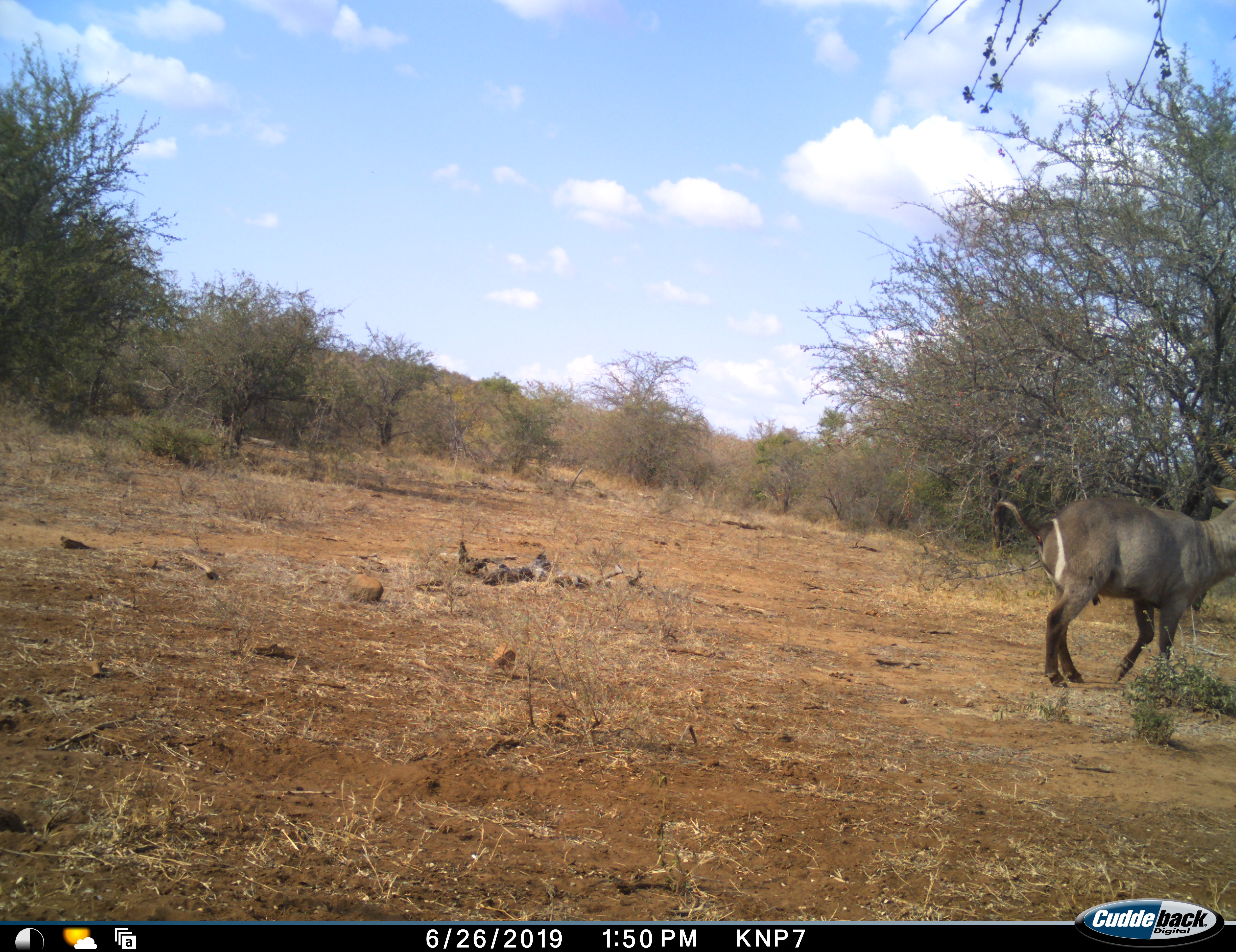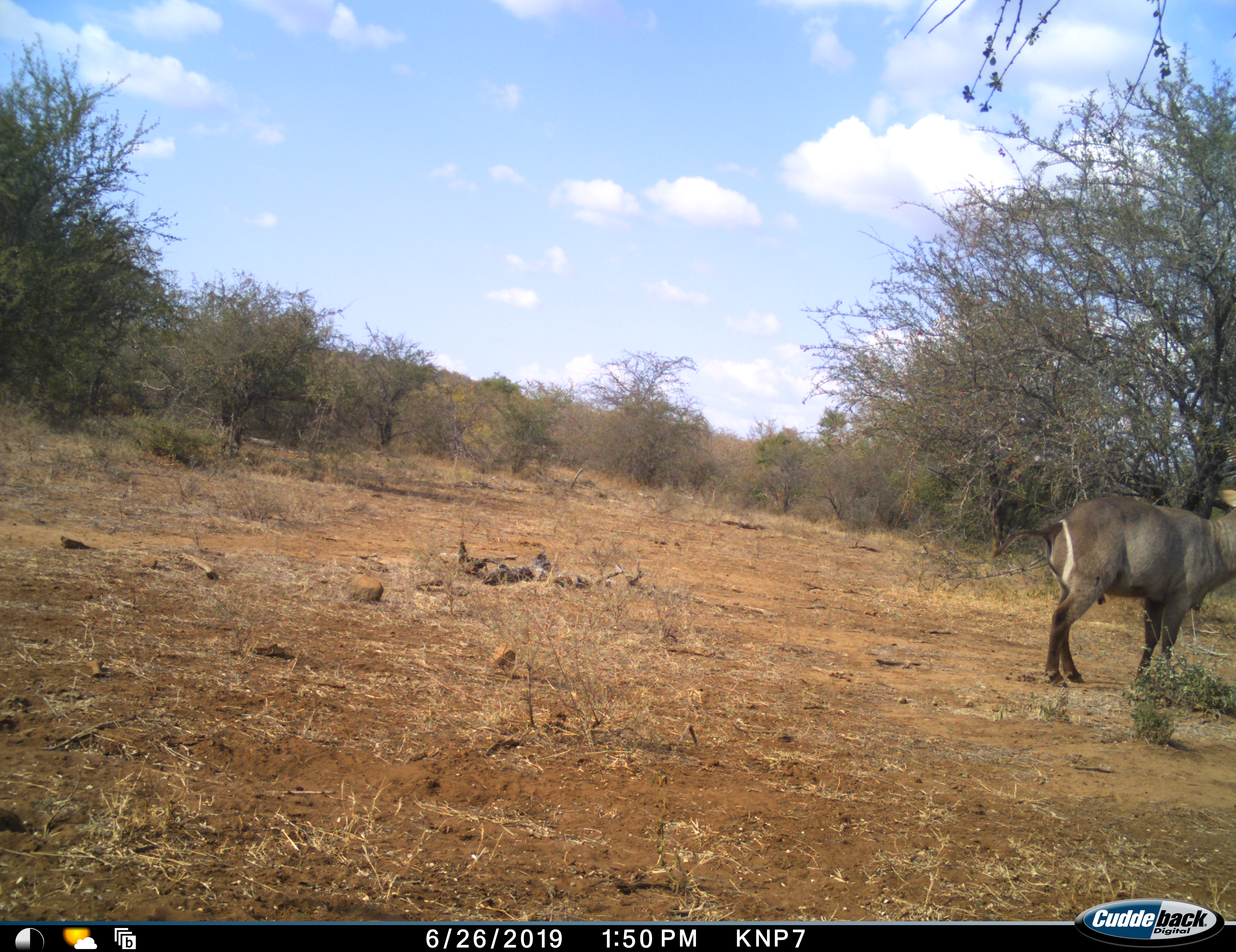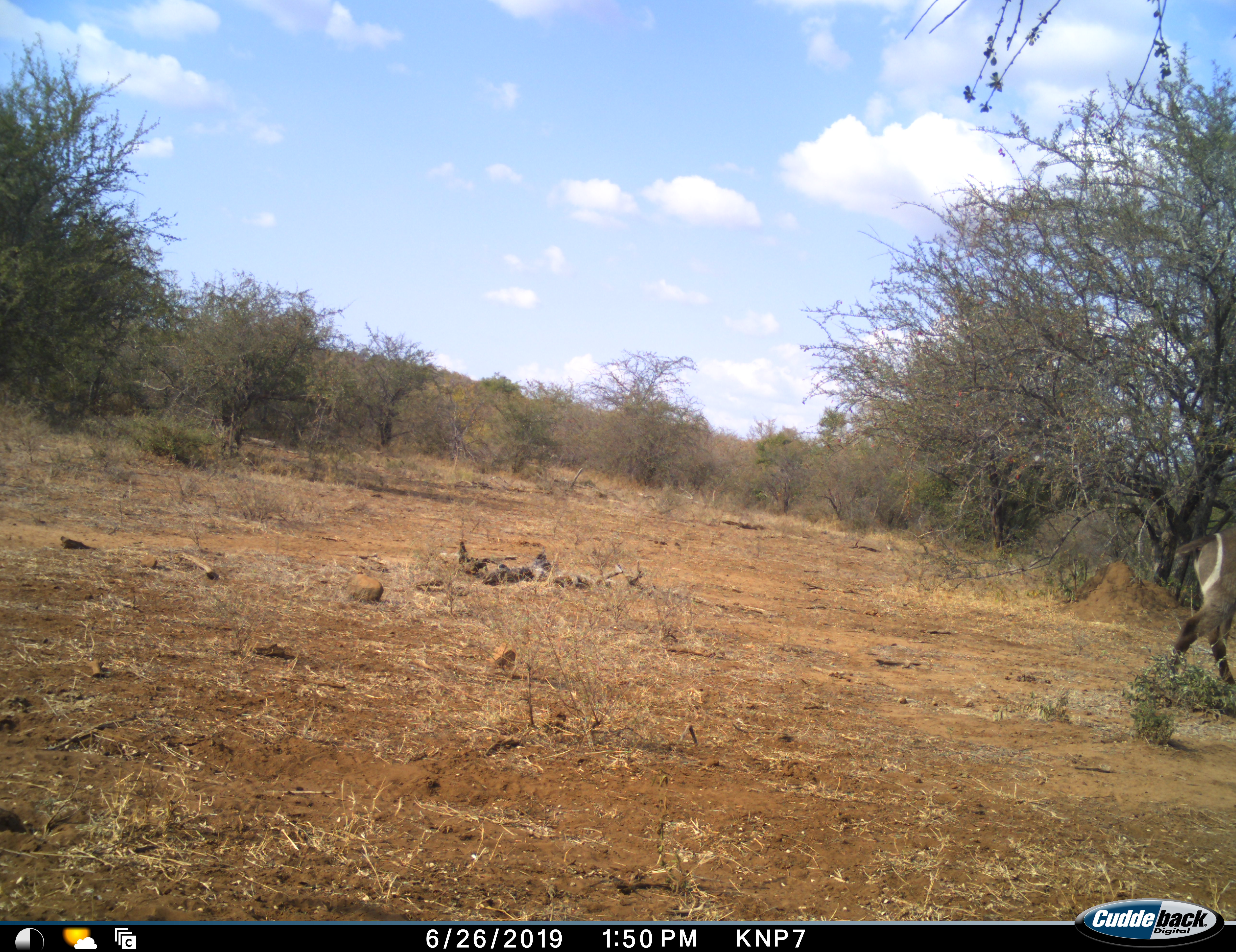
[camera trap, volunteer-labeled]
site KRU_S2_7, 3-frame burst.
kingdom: Animalia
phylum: Chordata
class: Mammalia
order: Artiodactyla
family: Bovidae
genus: Kobus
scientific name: Kobus ellipsiprymnus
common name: waterbuck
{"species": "waterbuck (Kobus ellipsiprymnus)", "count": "1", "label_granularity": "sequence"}